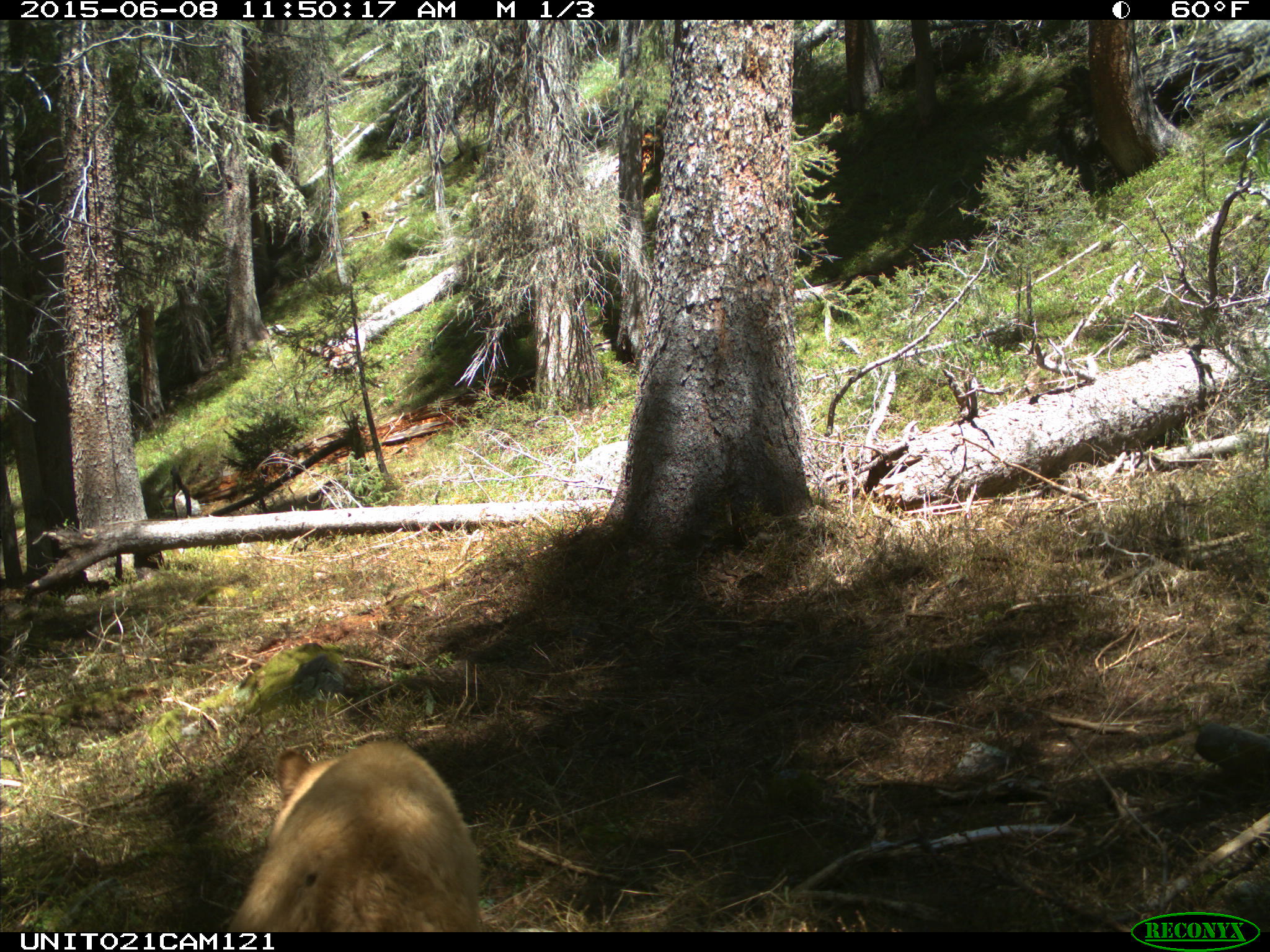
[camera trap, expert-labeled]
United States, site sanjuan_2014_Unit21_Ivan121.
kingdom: Animalia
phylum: Chordata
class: Mammalia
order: Carnivora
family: Ursidae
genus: Ursus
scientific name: Ursus americanus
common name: american black bear